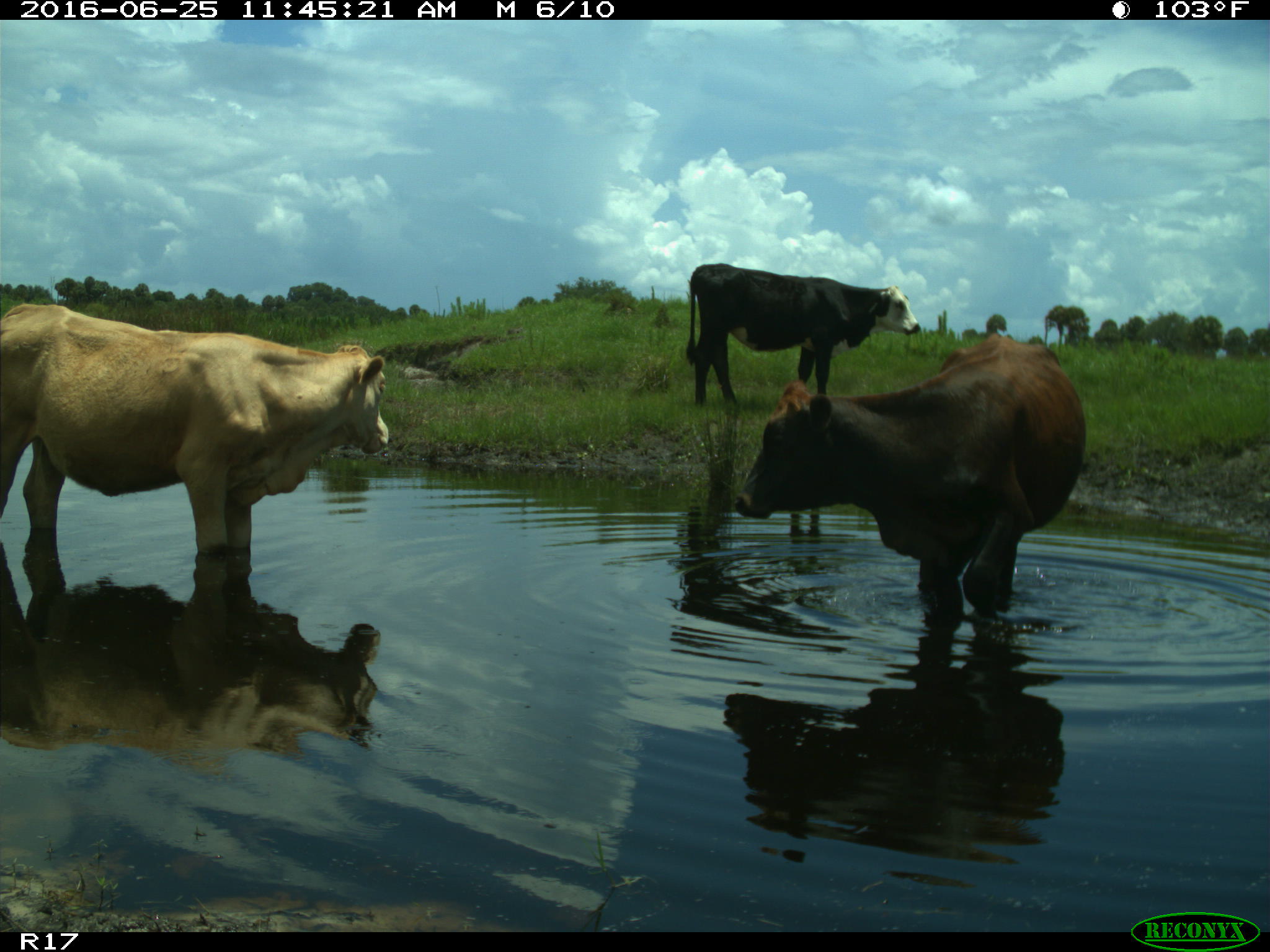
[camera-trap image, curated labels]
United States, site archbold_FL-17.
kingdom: Animalia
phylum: Chordata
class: Mammalia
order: Artiodactyla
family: Bovidae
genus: Bos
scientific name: Bos taurus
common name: domestic cow